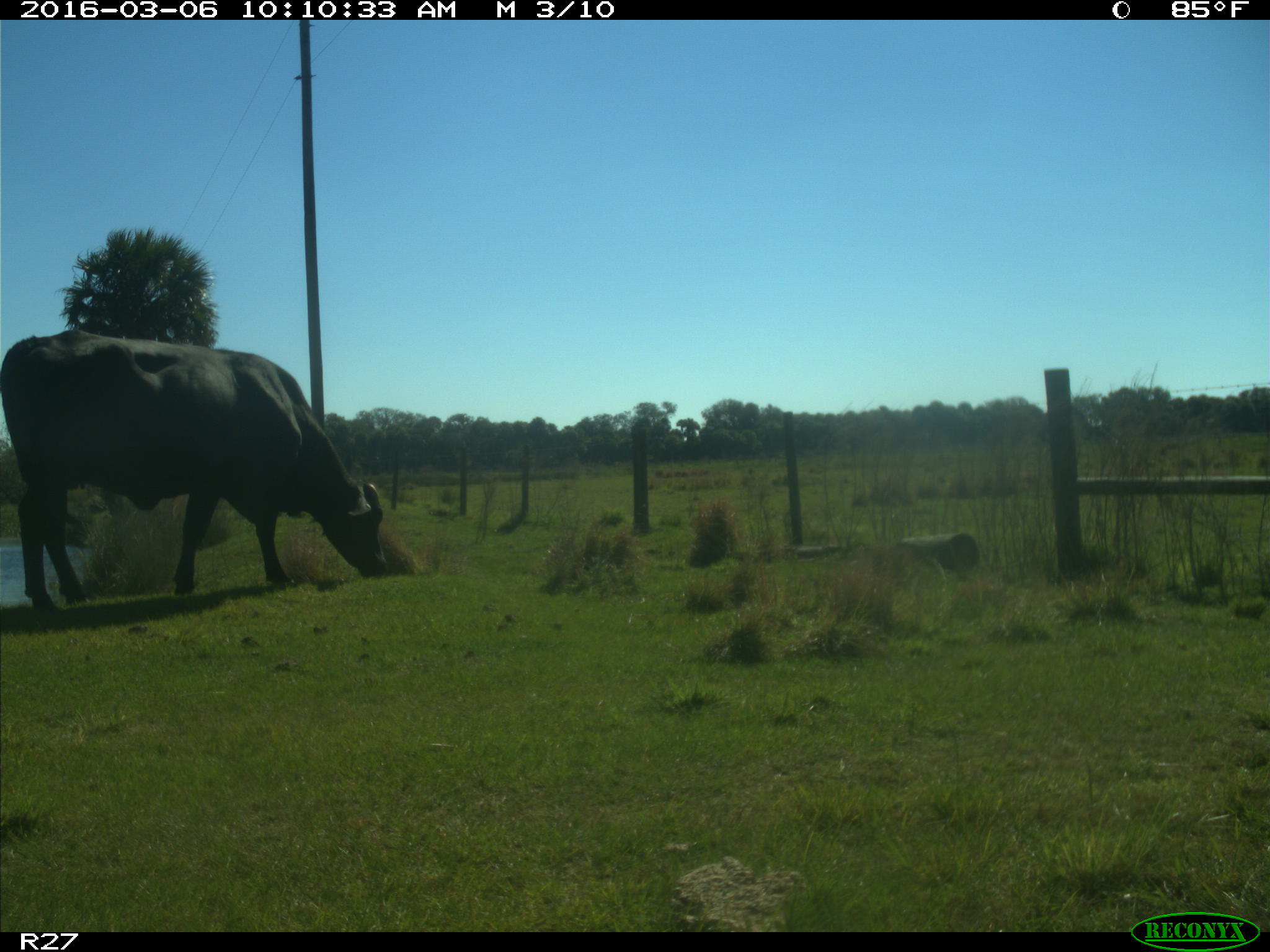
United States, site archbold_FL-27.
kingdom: Animalia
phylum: Chordata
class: Mammalia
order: Artiodactyla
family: Bovidae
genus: Bos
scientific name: Bos taurus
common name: domestic cow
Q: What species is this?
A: Bos taurus (domestic cow).